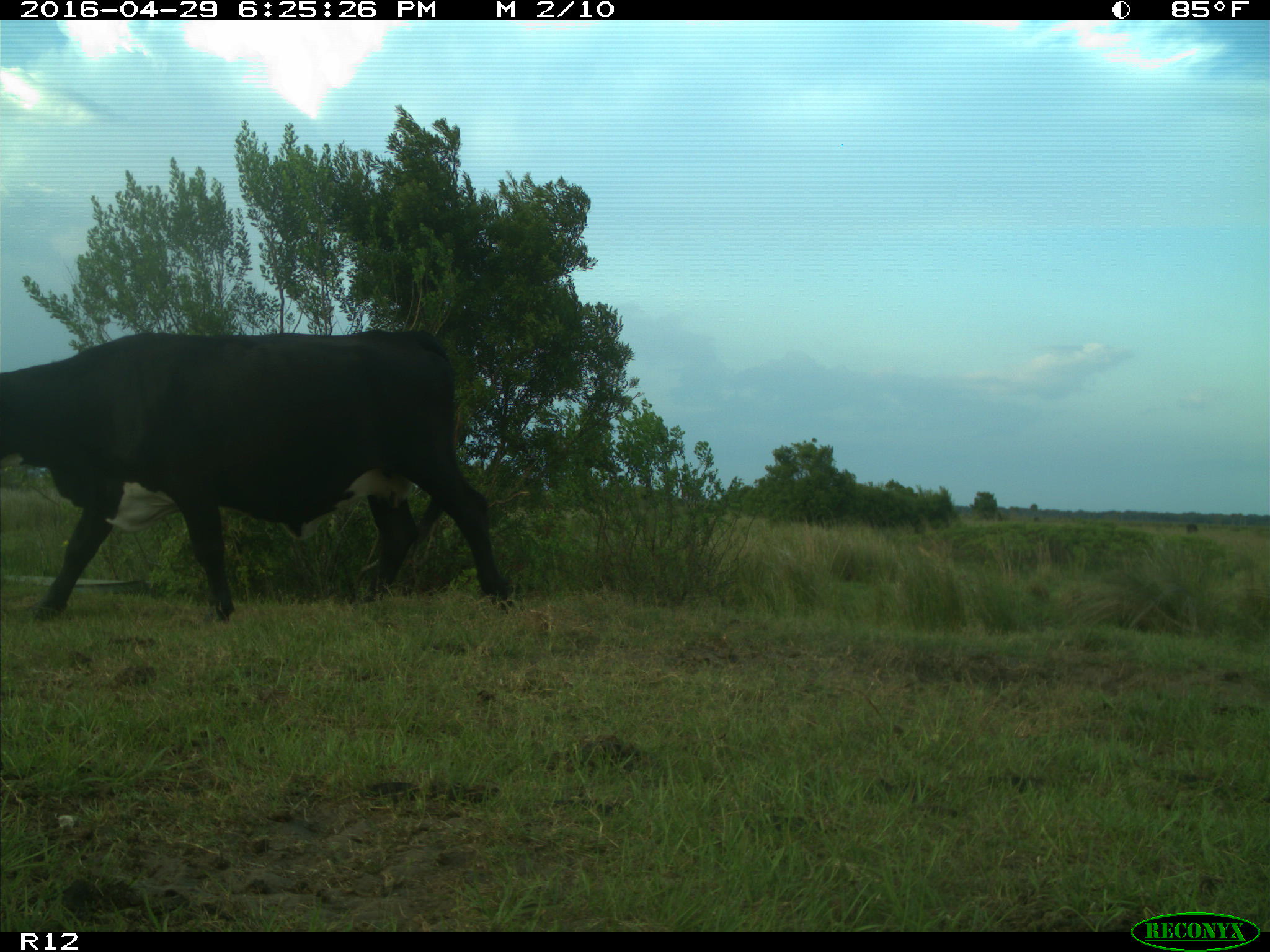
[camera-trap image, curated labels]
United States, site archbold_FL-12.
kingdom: Animalia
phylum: Chordata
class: Mammalia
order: Artiodactyla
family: Bovidae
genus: Bos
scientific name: Bos taurus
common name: domestic cow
Bos taurus (domestic cow).